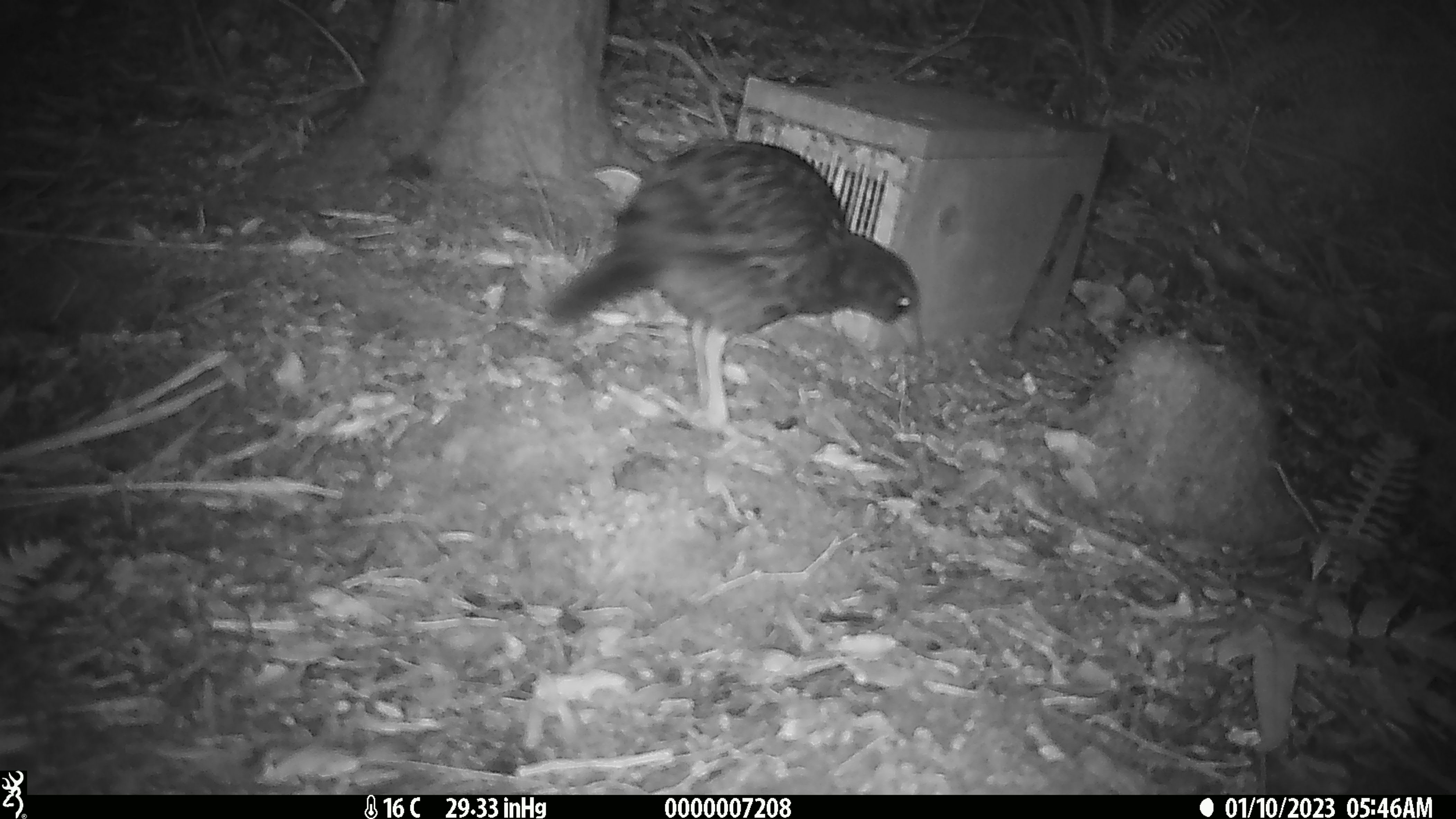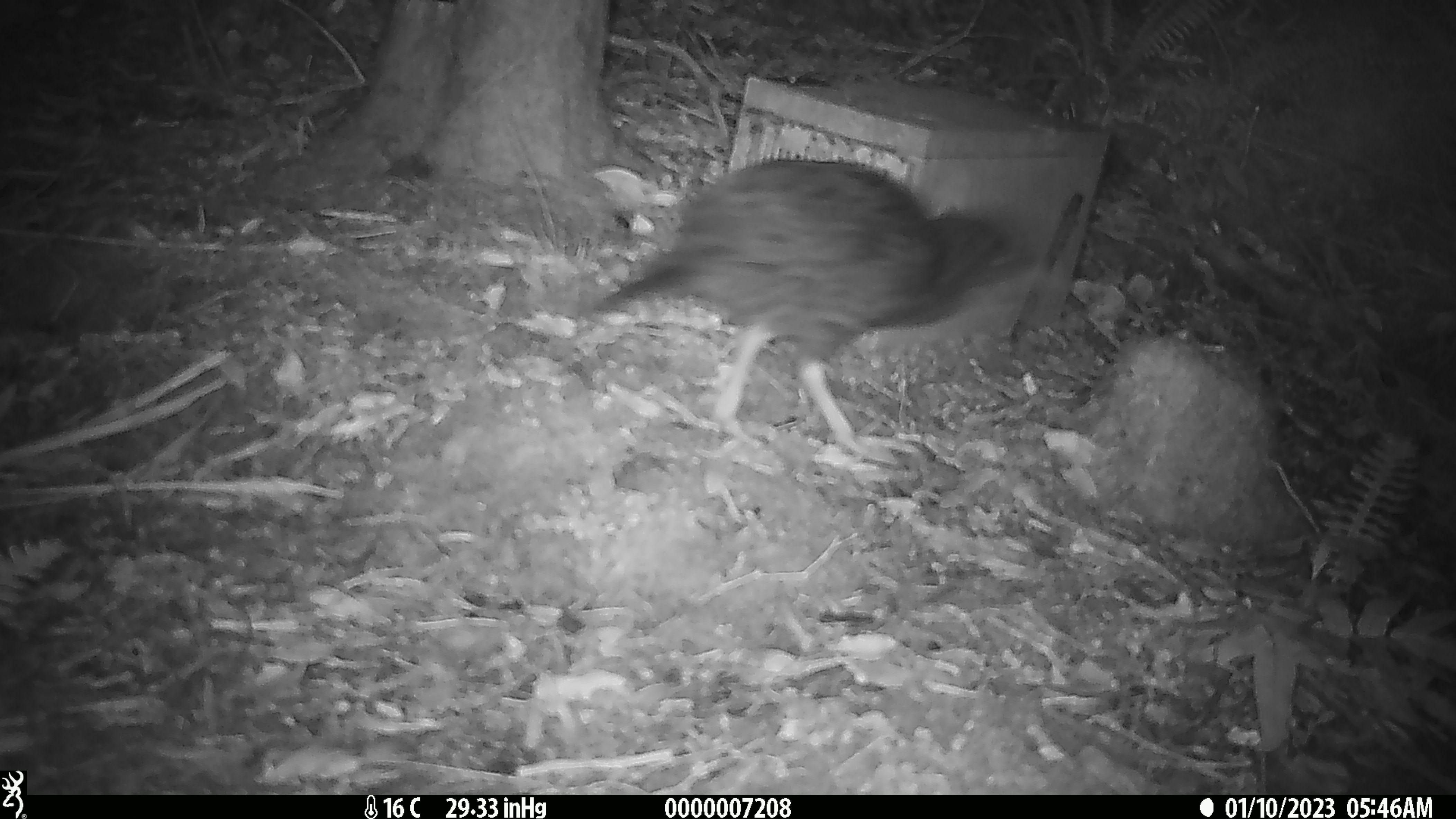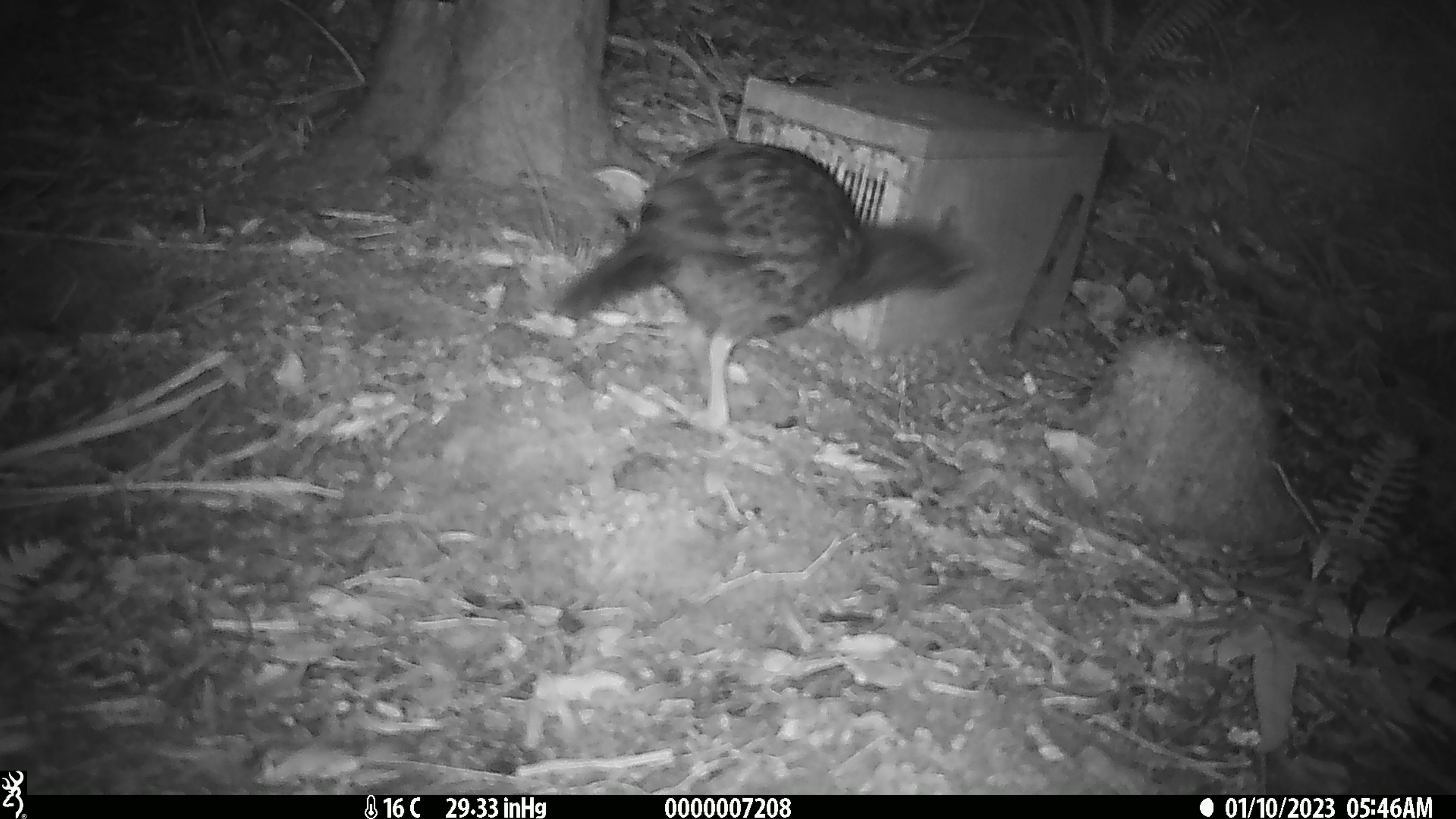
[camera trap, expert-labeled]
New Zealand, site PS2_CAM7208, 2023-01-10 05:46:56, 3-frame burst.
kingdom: Animalia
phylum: Chordata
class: Aves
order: Gruiformes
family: Rallidae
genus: Gallirallus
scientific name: Gallirallus australis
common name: weka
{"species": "weka (Gallirallus australis)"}